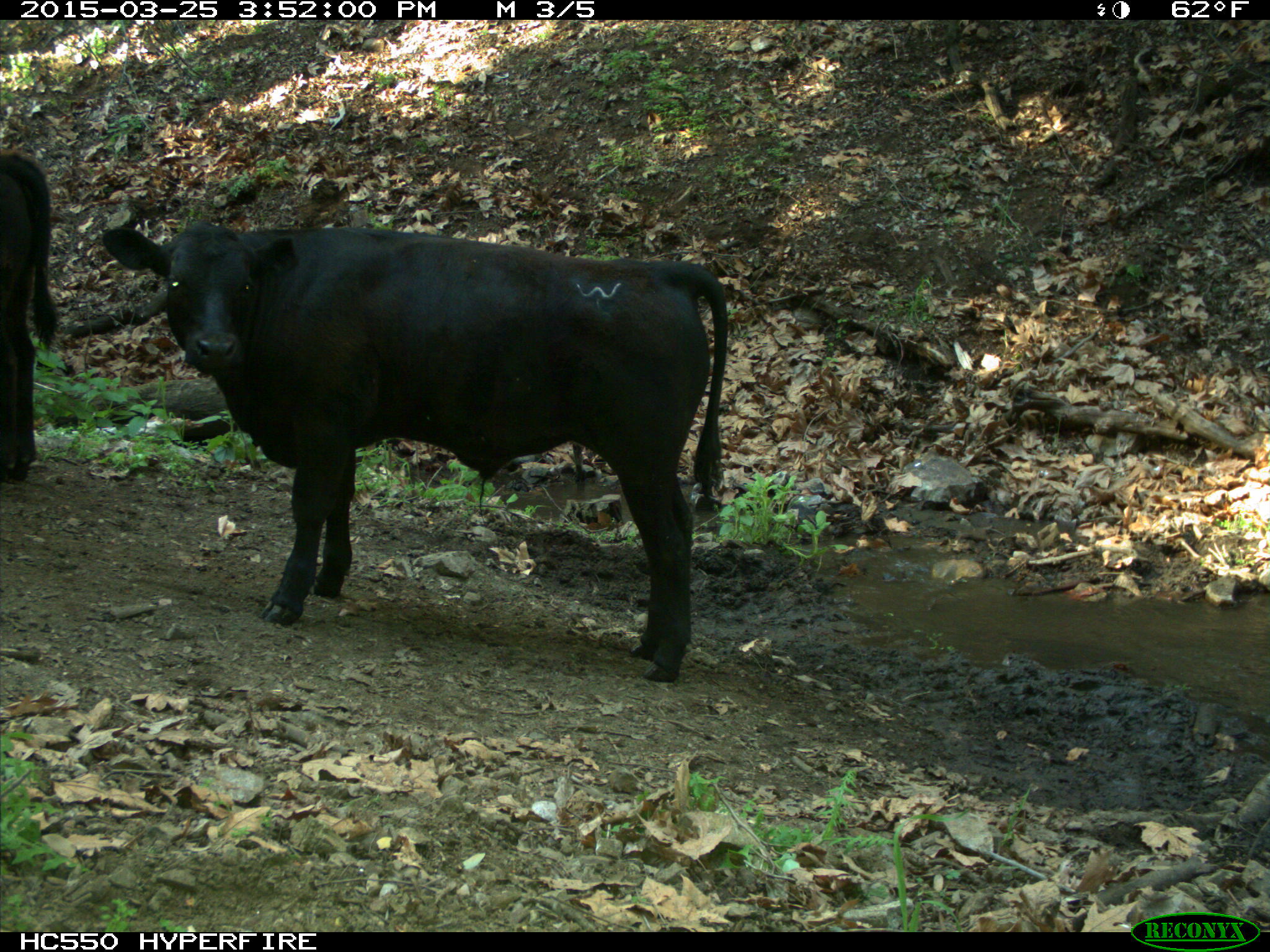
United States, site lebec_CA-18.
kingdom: Animalia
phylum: Chordata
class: Mammalia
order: Artiodactyla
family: Bovidae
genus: Bos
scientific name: Bos taurus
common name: domestic cow